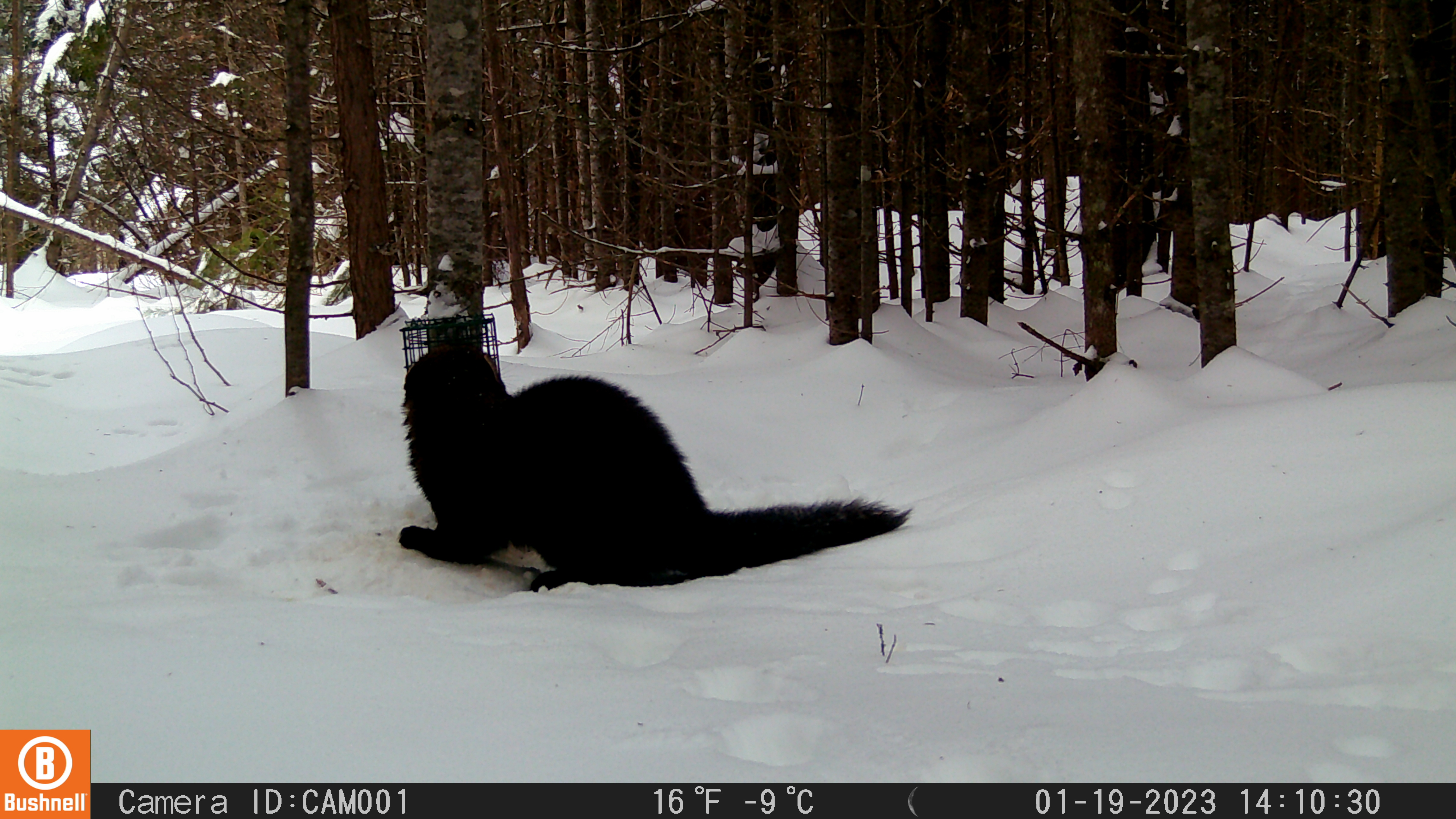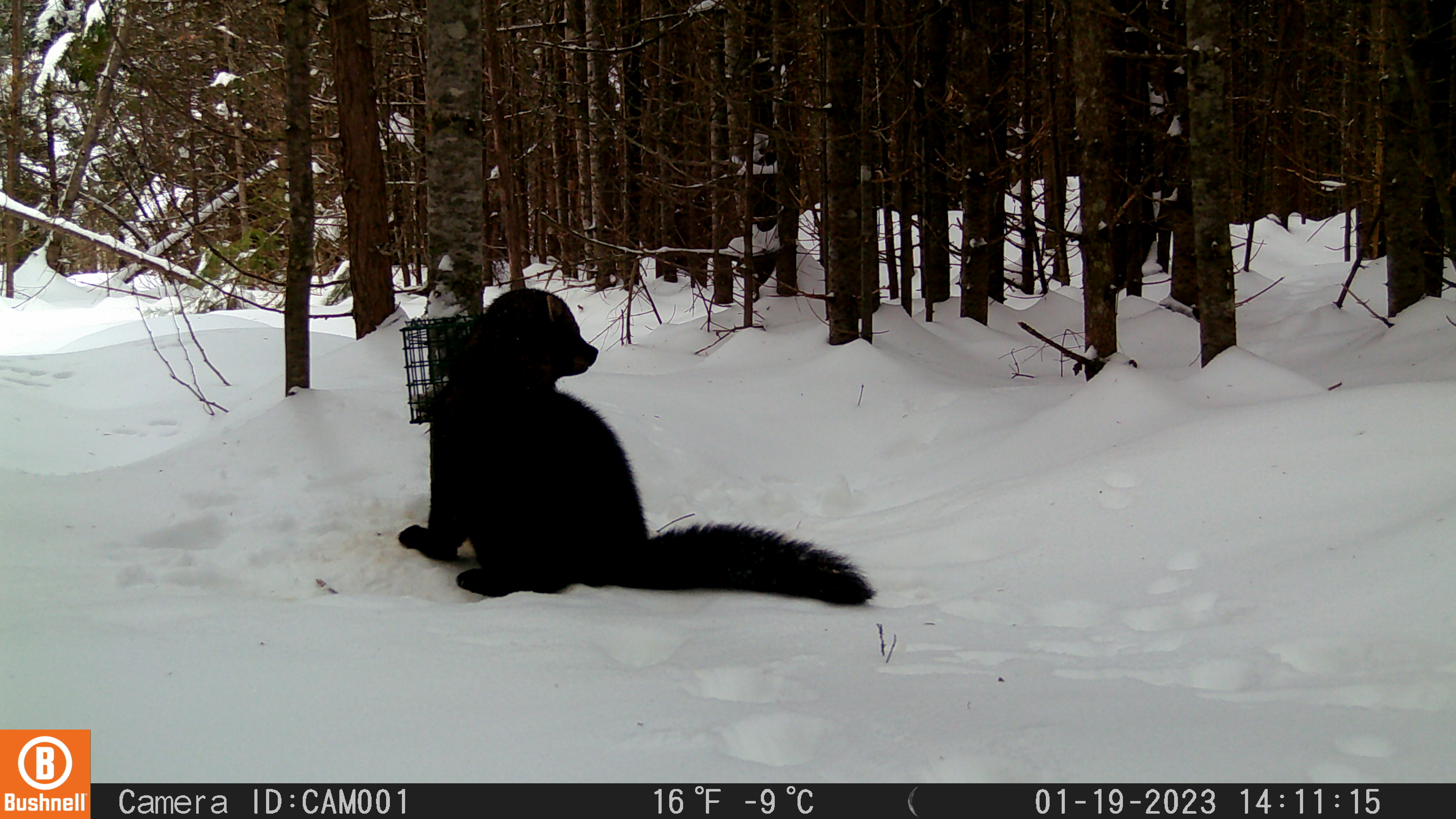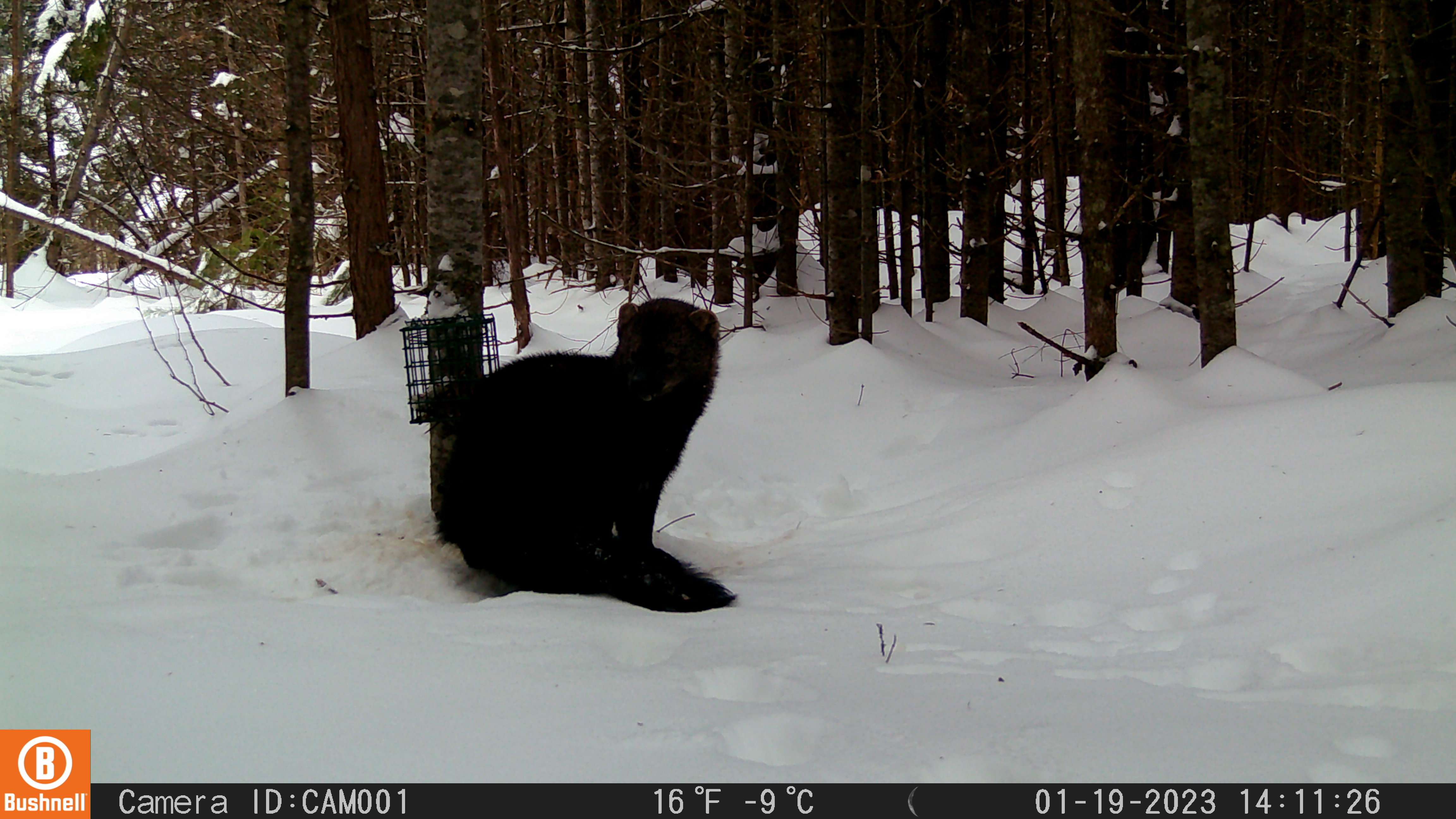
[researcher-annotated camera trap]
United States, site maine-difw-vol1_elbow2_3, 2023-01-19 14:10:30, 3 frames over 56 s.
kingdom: Animalia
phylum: Chordata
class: Mammalia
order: Carnivora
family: Mustelidae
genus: Pekania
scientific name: Pekania pennanti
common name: fisher